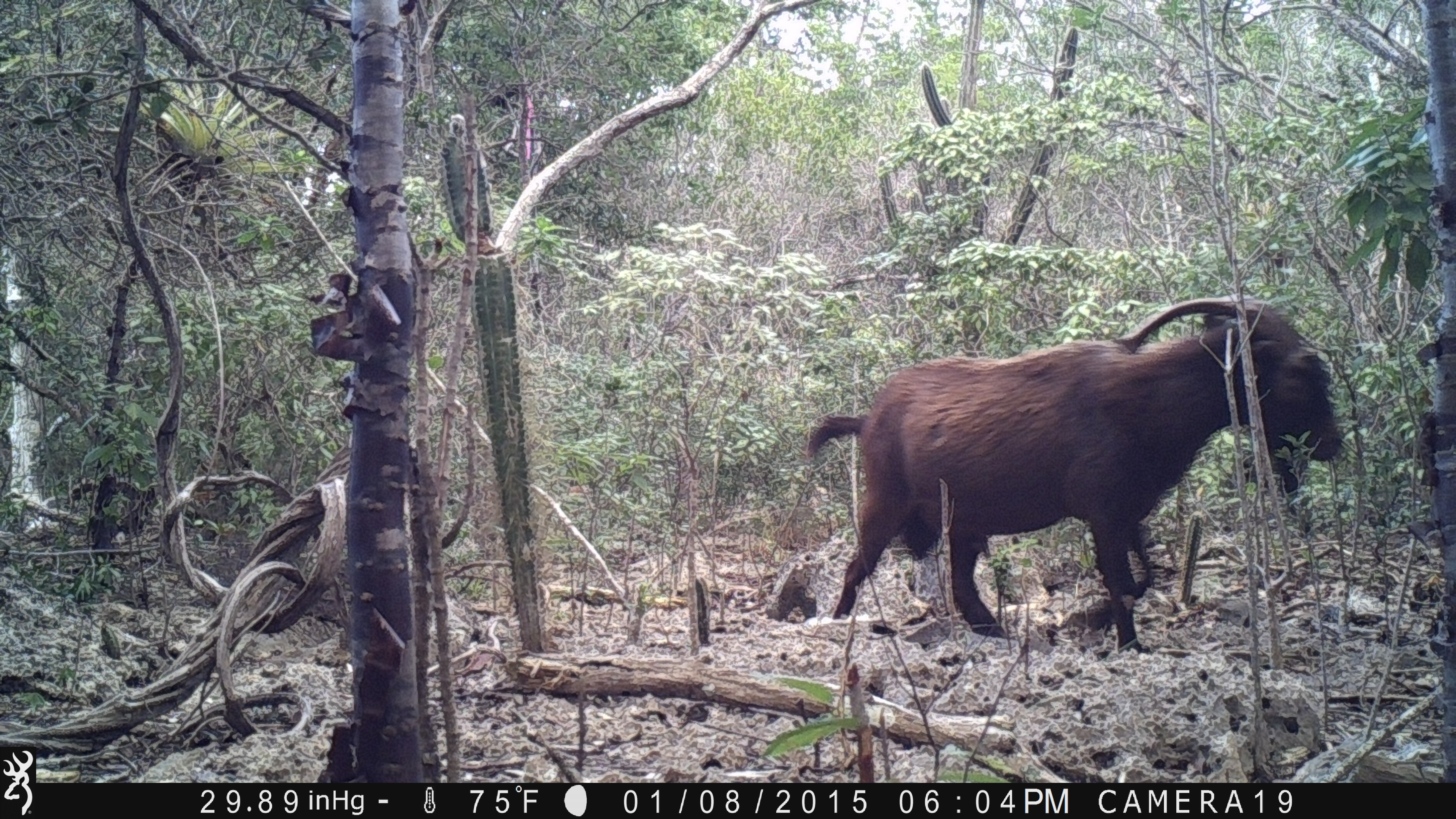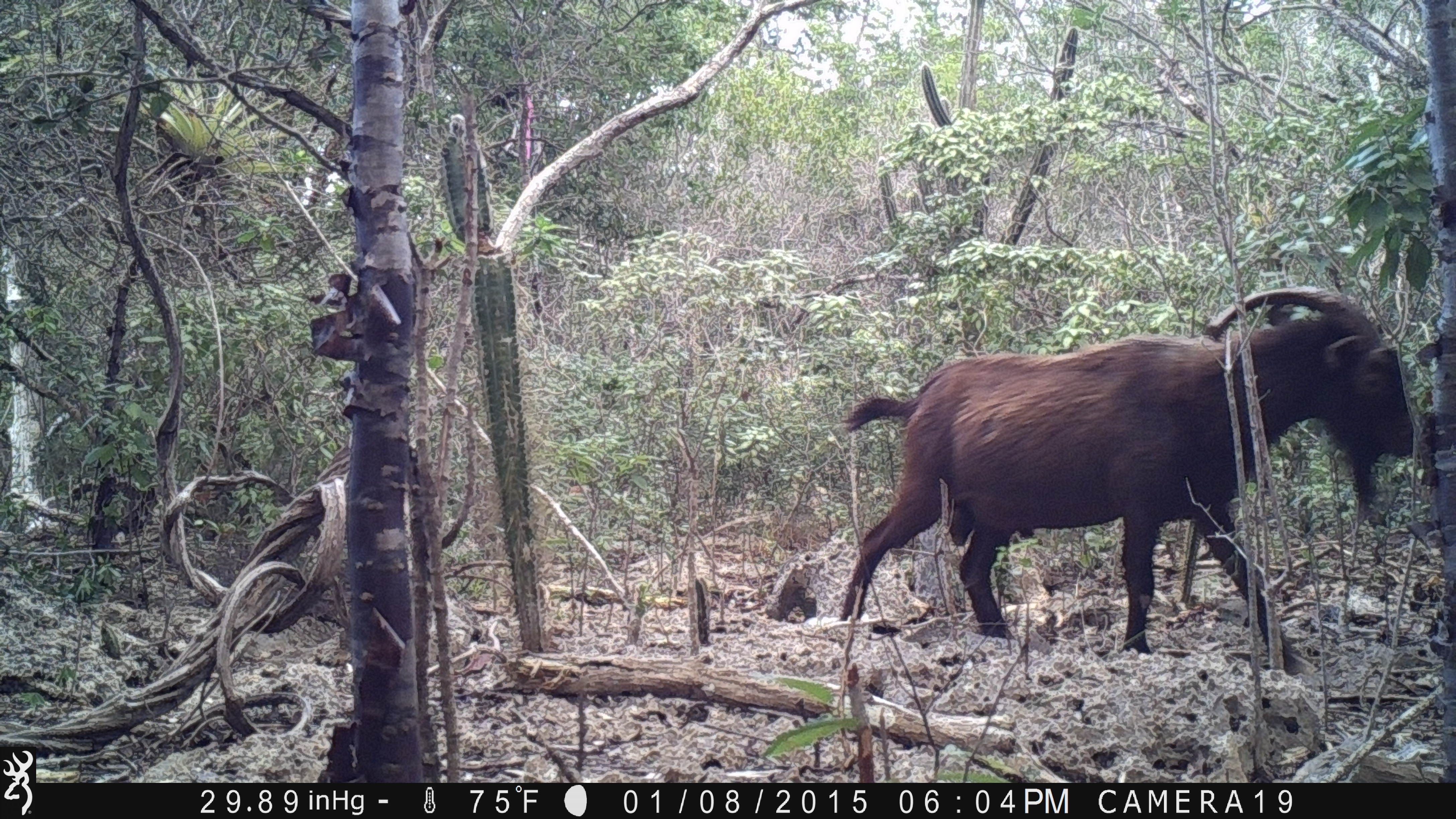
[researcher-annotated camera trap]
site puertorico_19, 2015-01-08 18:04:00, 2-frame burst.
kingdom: Animalia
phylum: Chordata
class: Mammalia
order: Artiodactyla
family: Bovidae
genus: Capra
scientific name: Capra hircus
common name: goat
Goat (Capra hircus).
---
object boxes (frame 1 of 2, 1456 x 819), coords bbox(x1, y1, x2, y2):
goat: bbox(796, 297, 1346, 655)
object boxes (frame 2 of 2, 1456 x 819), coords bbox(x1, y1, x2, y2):
goat: bbox(829, 294, 1420, 676)